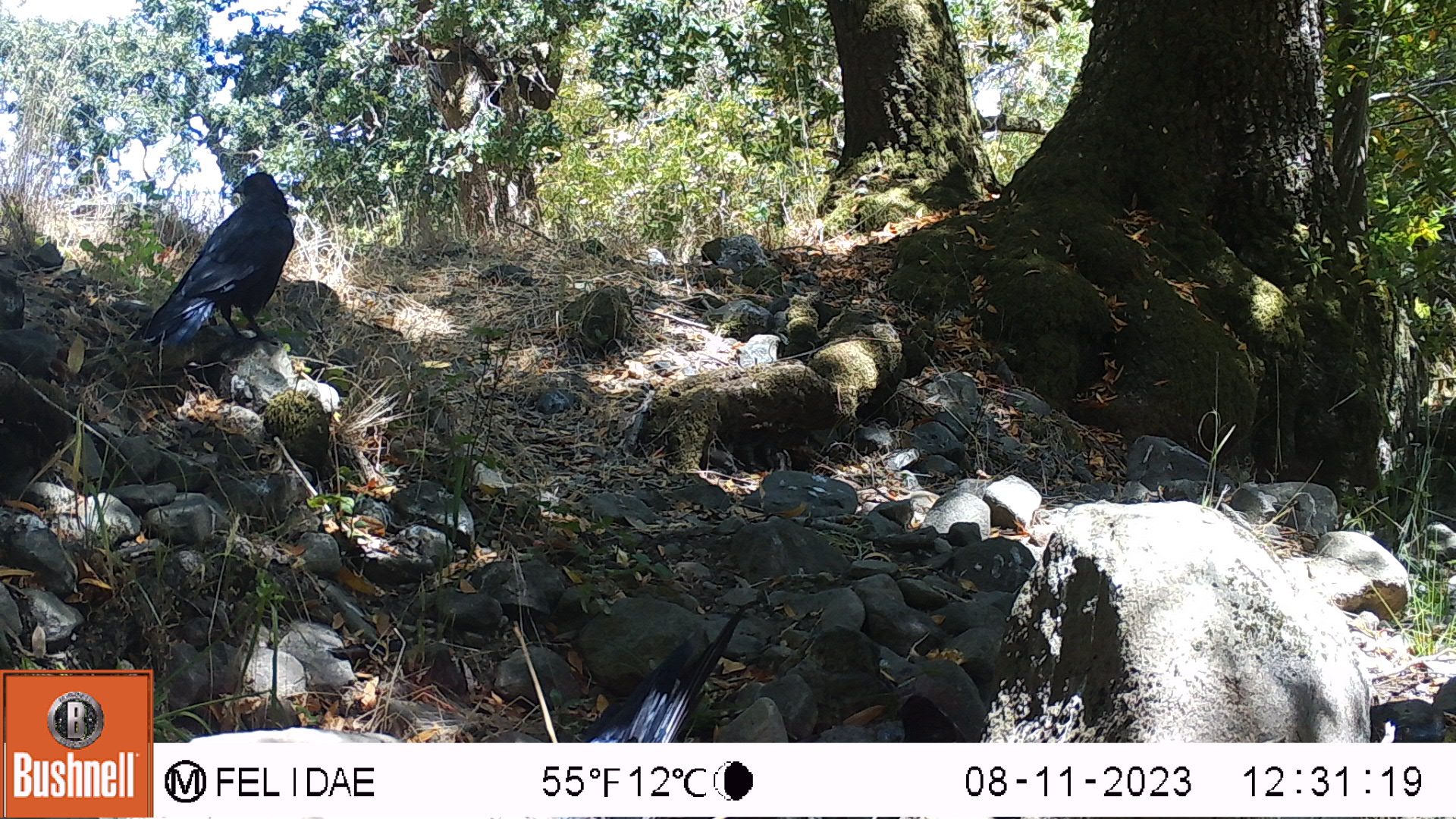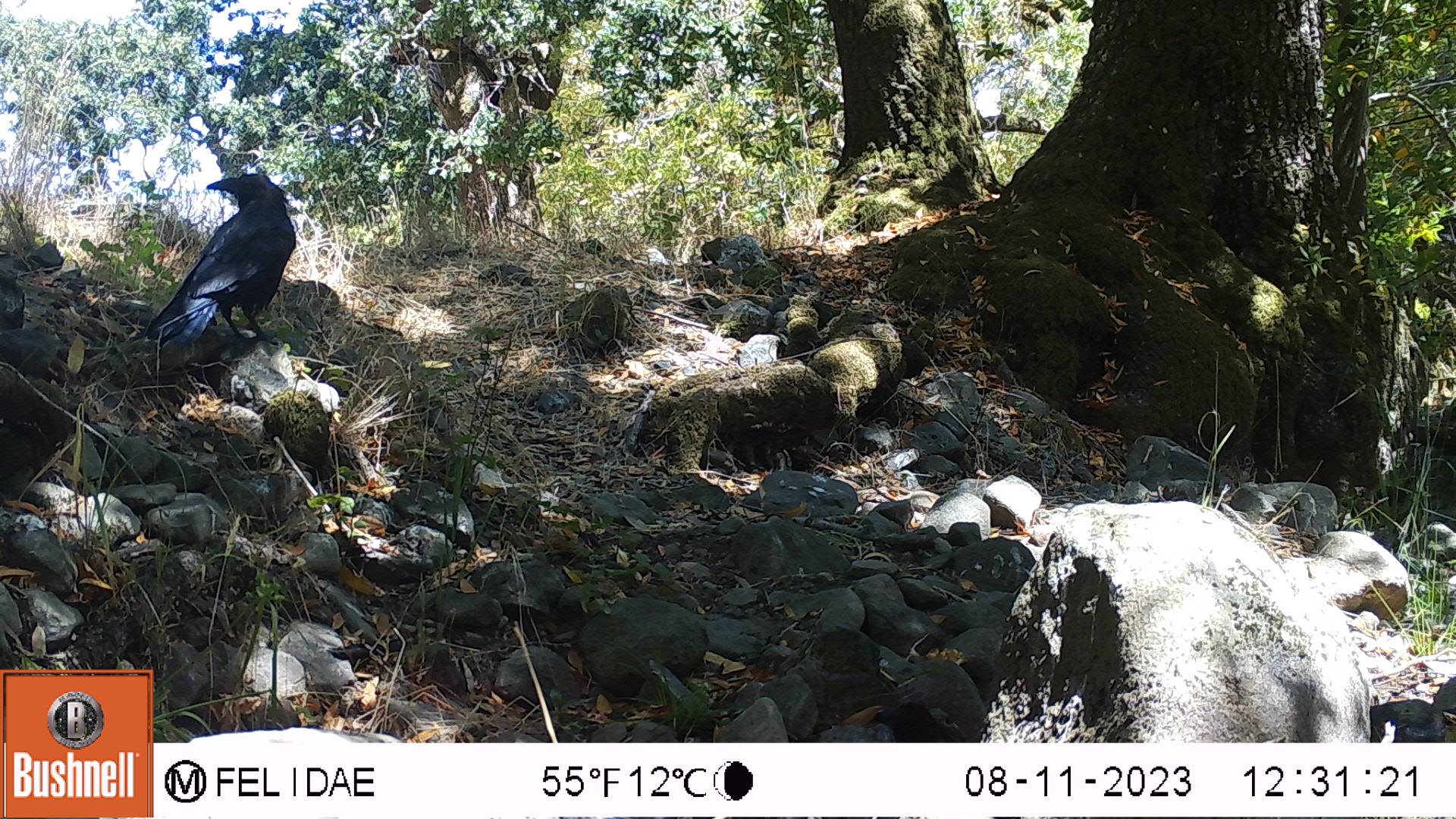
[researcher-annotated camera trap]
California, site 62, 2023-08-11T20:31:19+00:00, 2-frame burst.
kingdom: Animalia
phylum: Chordata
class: Aves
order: Passeriformes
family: Corvidae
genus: Corvus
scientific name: Corvus brachyrhynchos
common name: american crow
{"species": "american crow (Corvus brachyrhynchos)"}